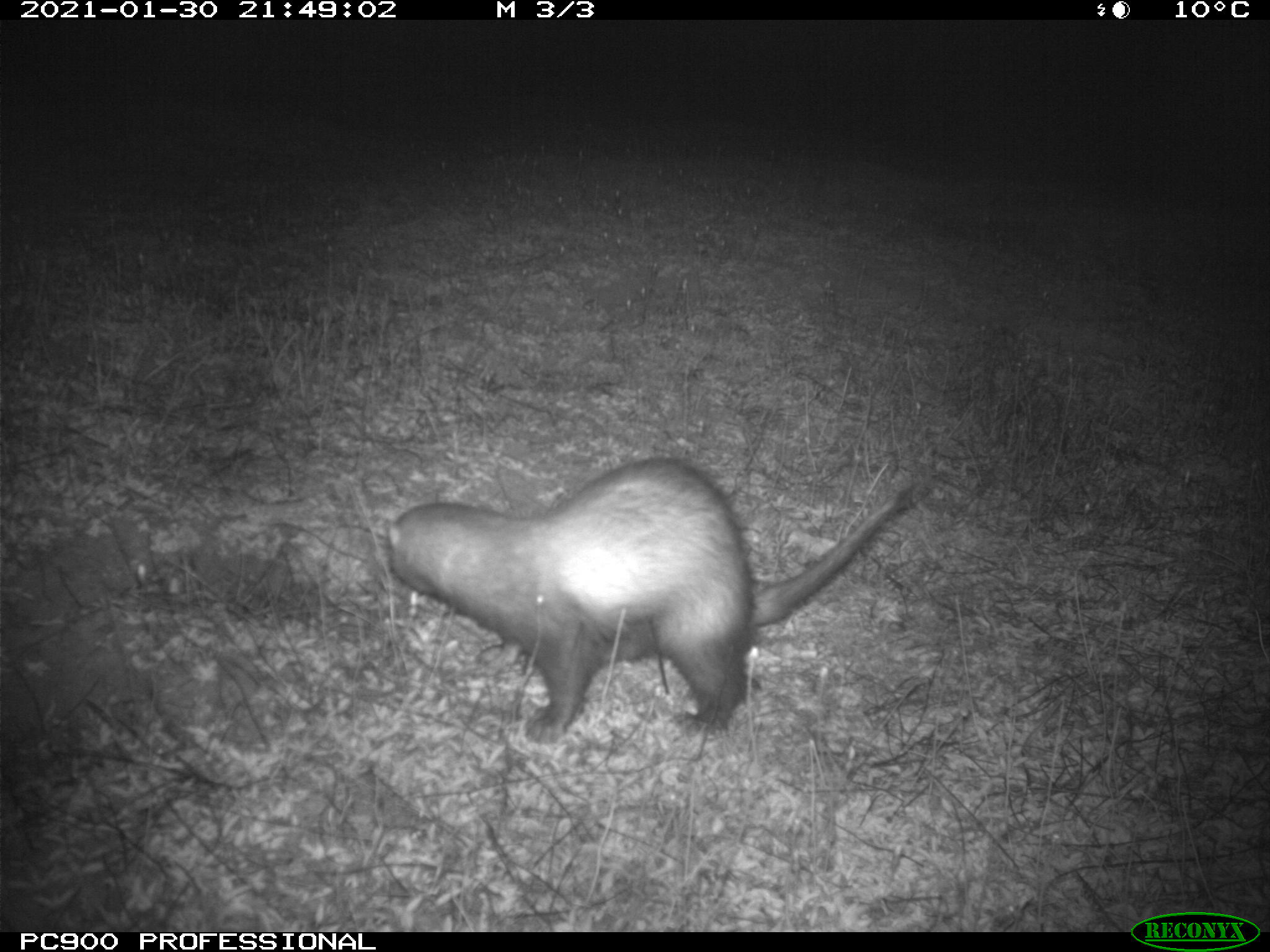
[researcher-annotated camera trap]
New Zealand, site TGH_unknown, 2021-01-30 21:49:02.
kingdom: Animalia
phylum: Chordata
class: Mammalia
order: Carnivora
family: Mustelidae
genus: Mustela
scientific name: Mustela furo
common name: ferret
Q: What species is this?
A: Ferret (Mustela furo).